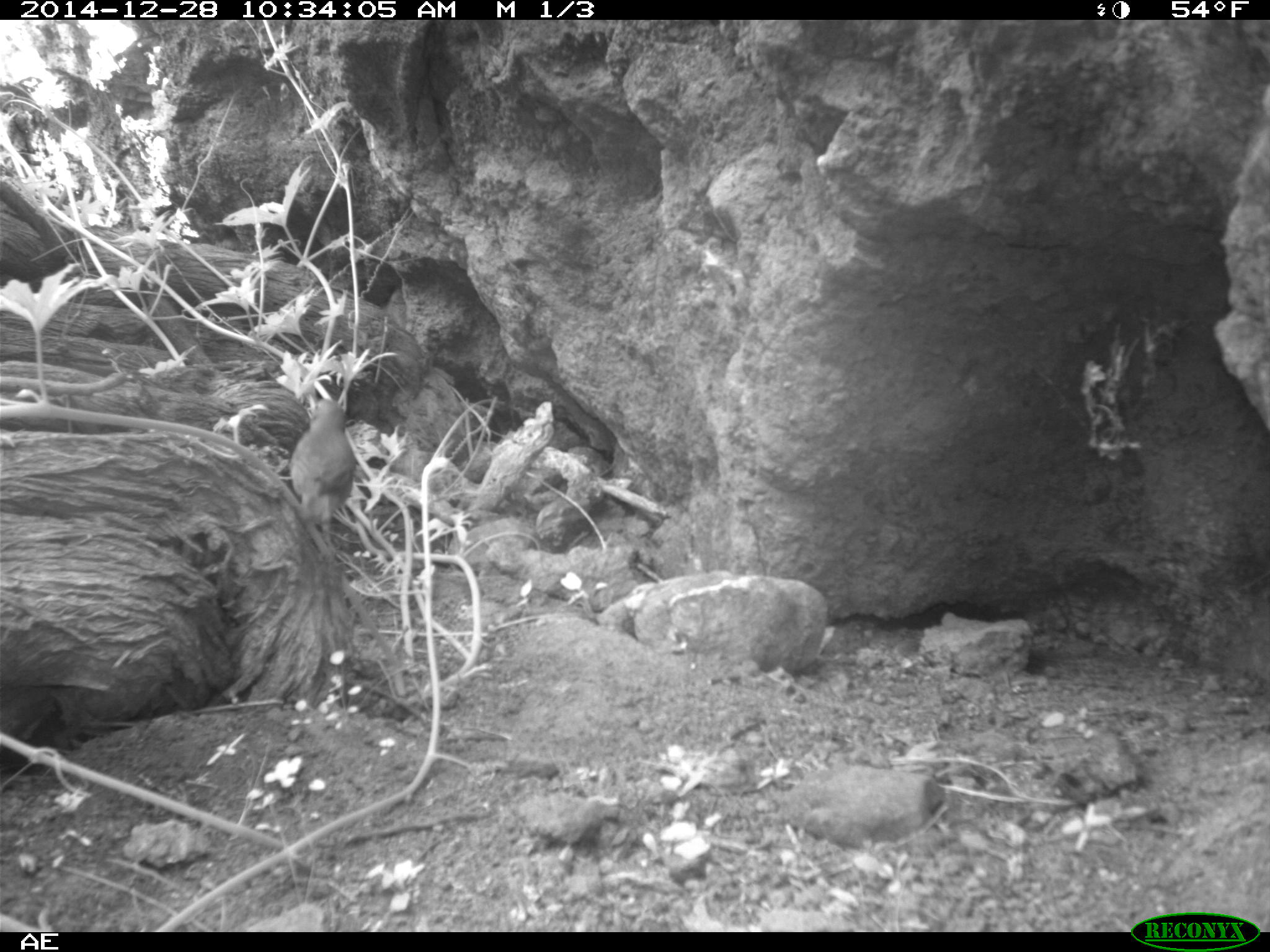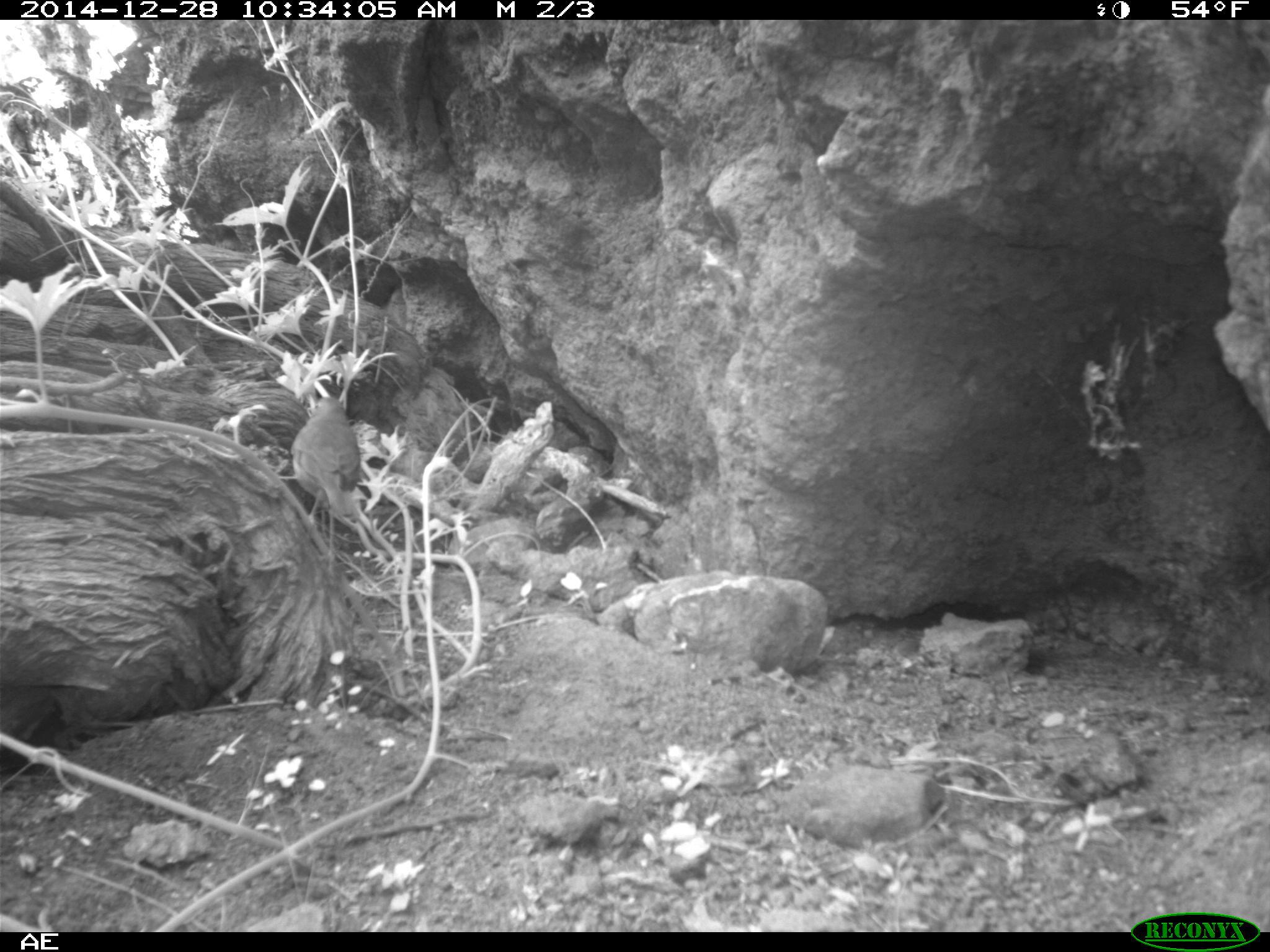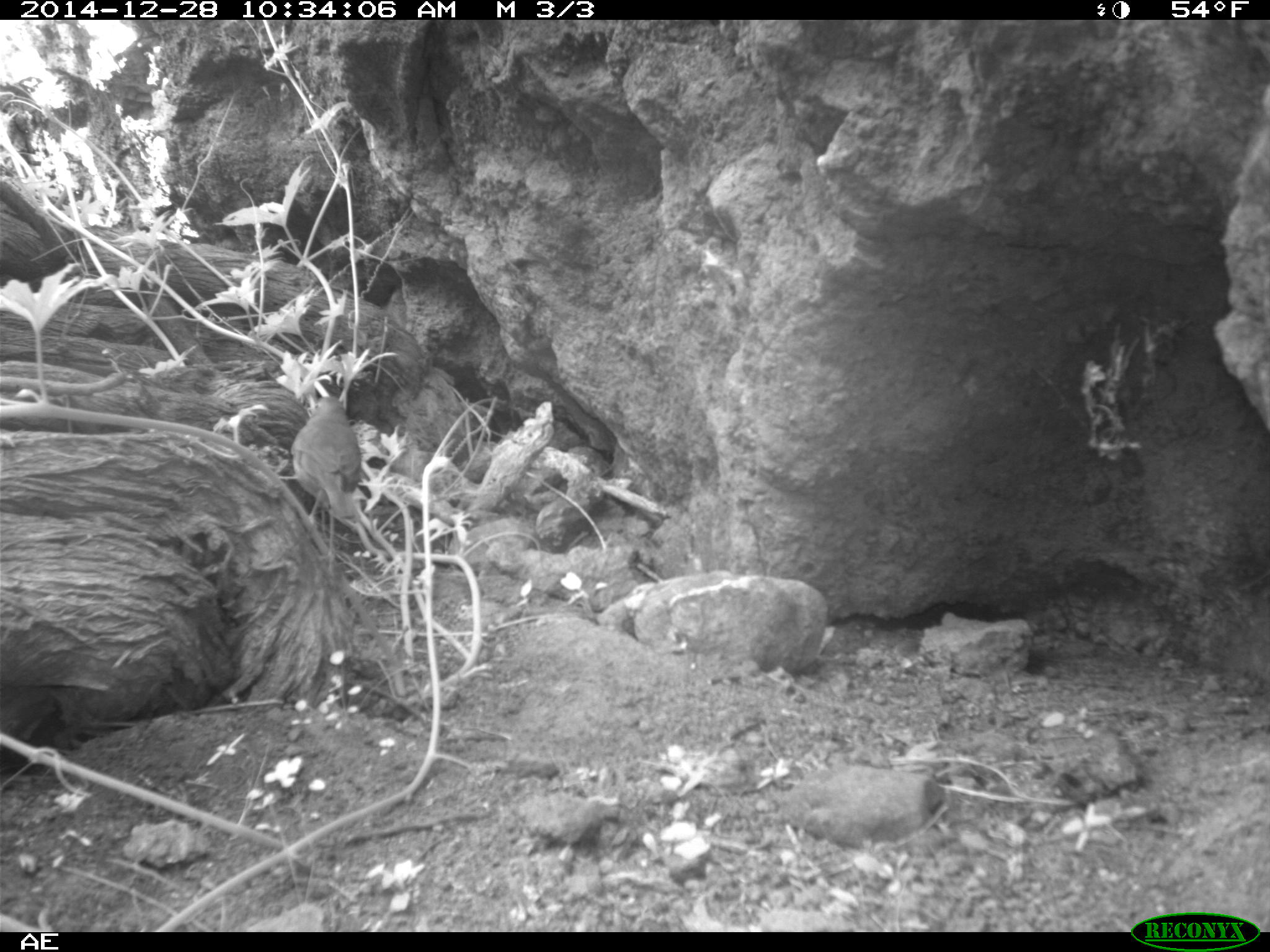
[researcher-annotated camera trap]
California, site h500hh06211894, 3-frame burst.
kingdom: Animalia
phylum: Chordata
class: Aves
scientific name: Aves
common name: bird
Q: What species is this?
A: Bird (Aves).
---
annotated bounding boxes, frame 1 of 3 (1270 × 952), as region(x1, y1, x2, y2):
bird: region(288, 399, 355, 523)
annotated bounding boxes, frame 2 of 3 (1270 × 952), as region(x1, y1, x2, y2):
bird: region(290, 397, 362, 521)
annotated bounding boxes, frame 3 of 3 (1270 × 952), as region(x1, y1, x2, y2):
bird: region(289, 395, 365, 519)